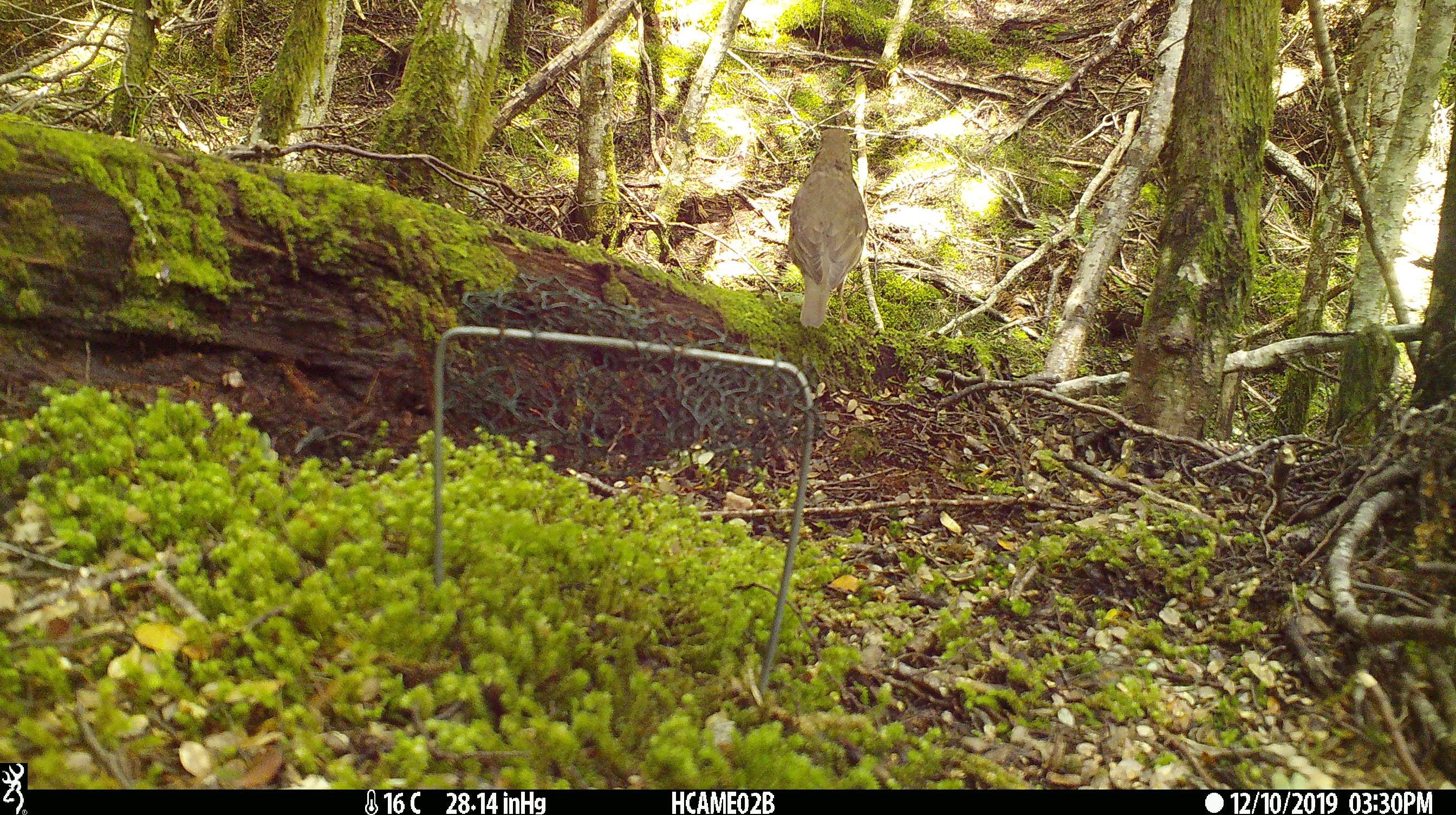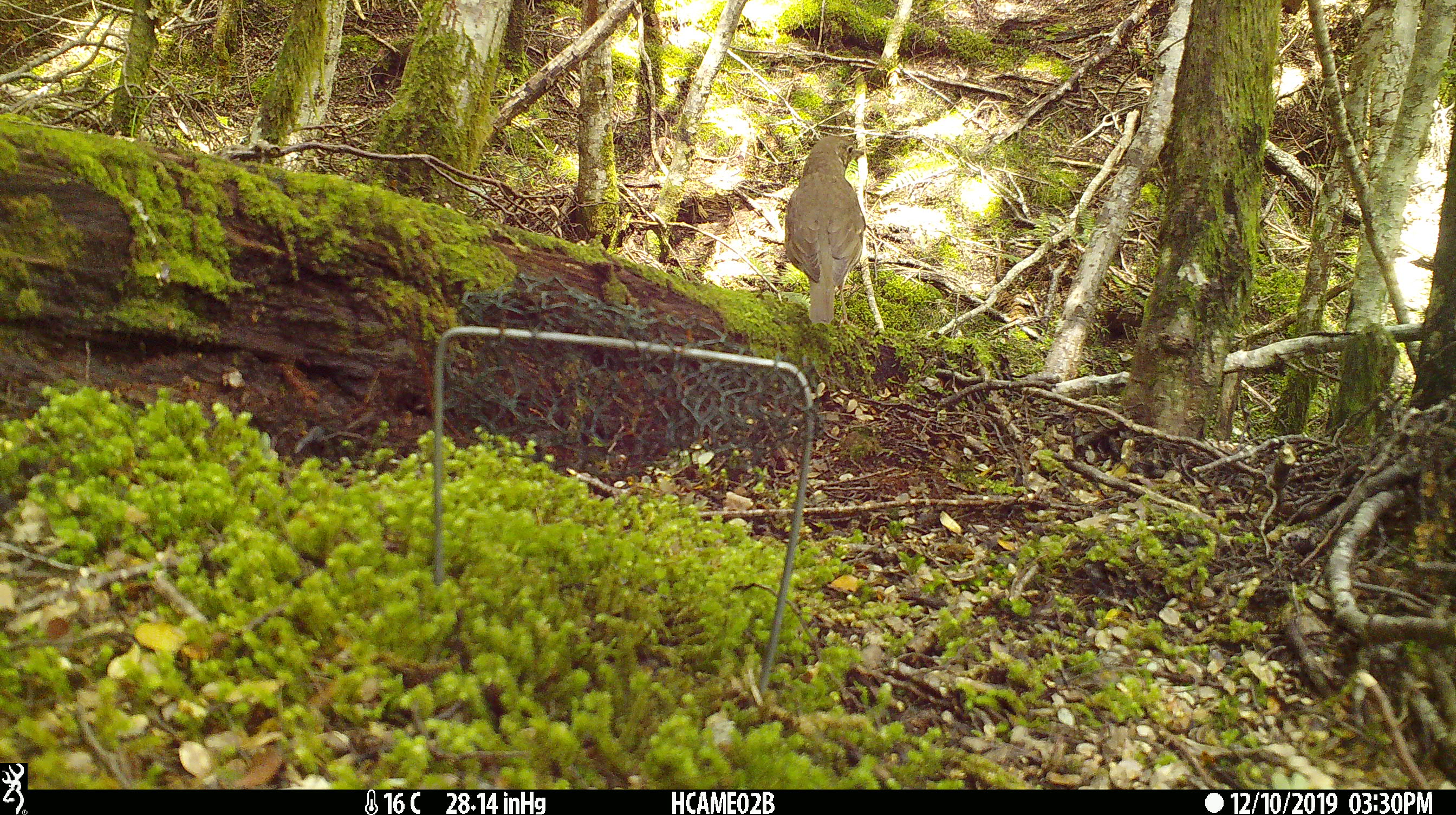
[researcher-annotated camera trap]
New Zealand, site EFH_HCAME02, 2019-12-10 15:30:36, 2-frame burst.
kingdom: Animalia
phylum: Chordata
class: Aves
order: Passeriformes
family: Turdidae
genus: Turdus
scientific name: Turdus philomelos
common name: song thrush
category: thrush